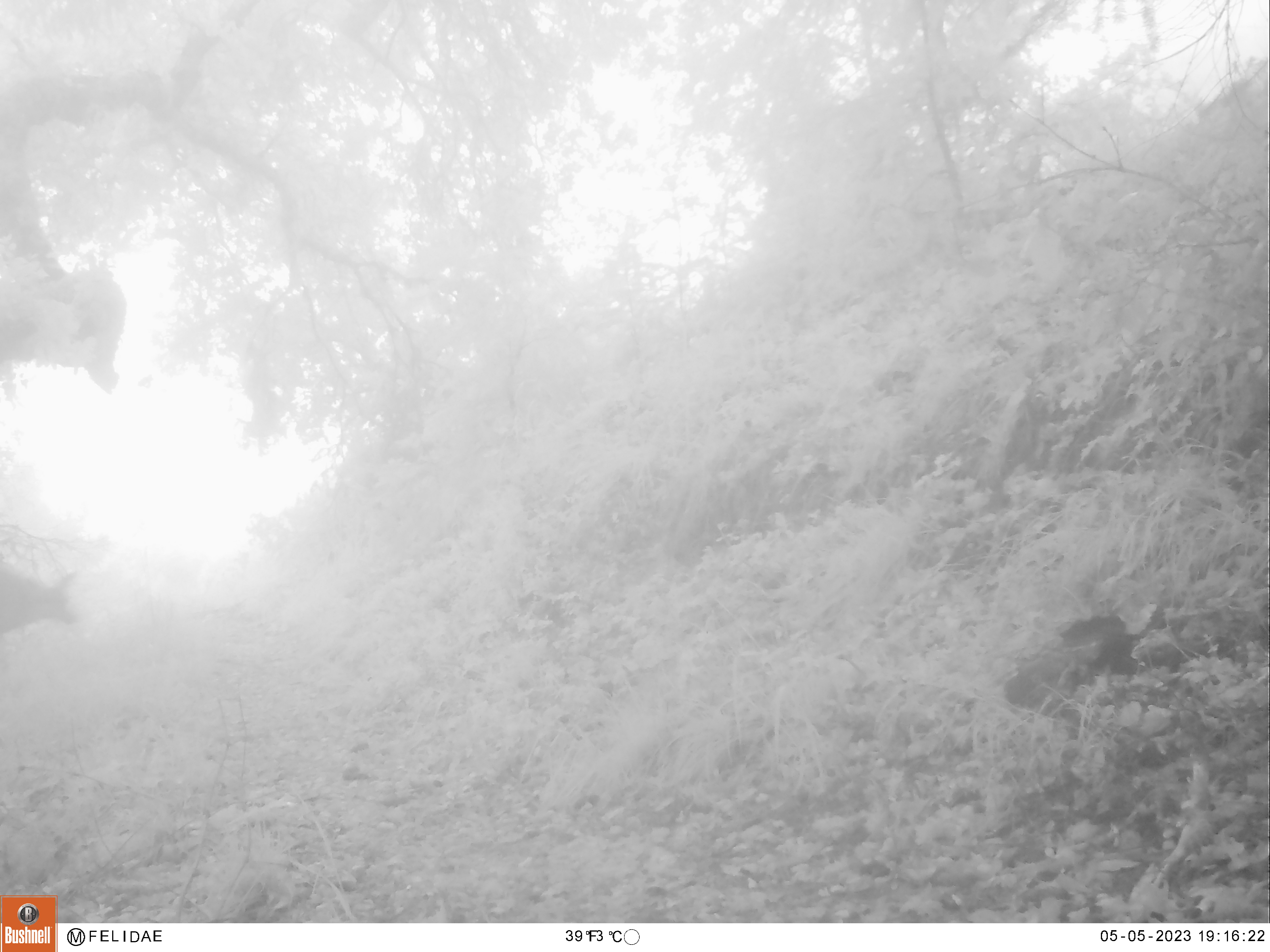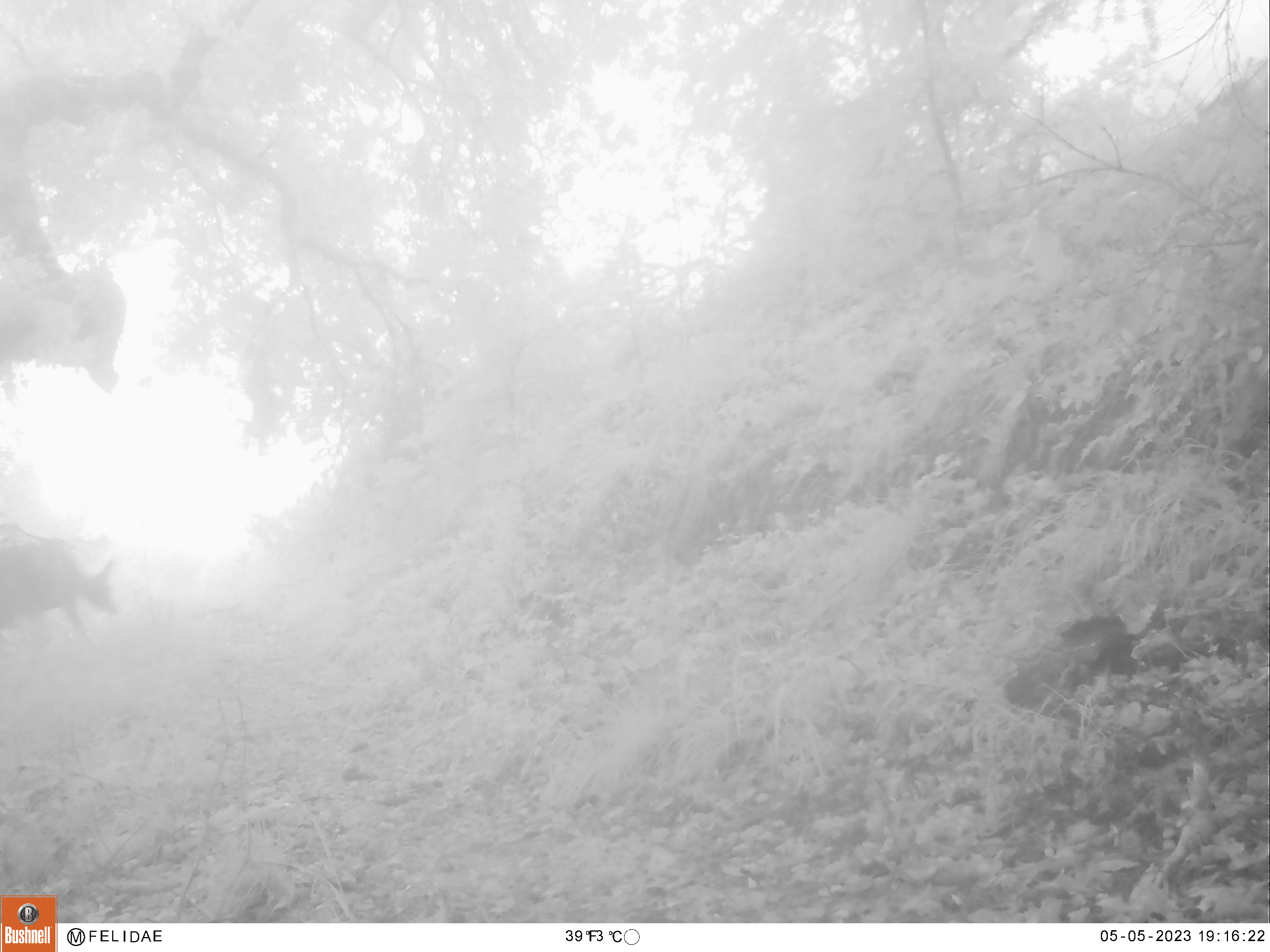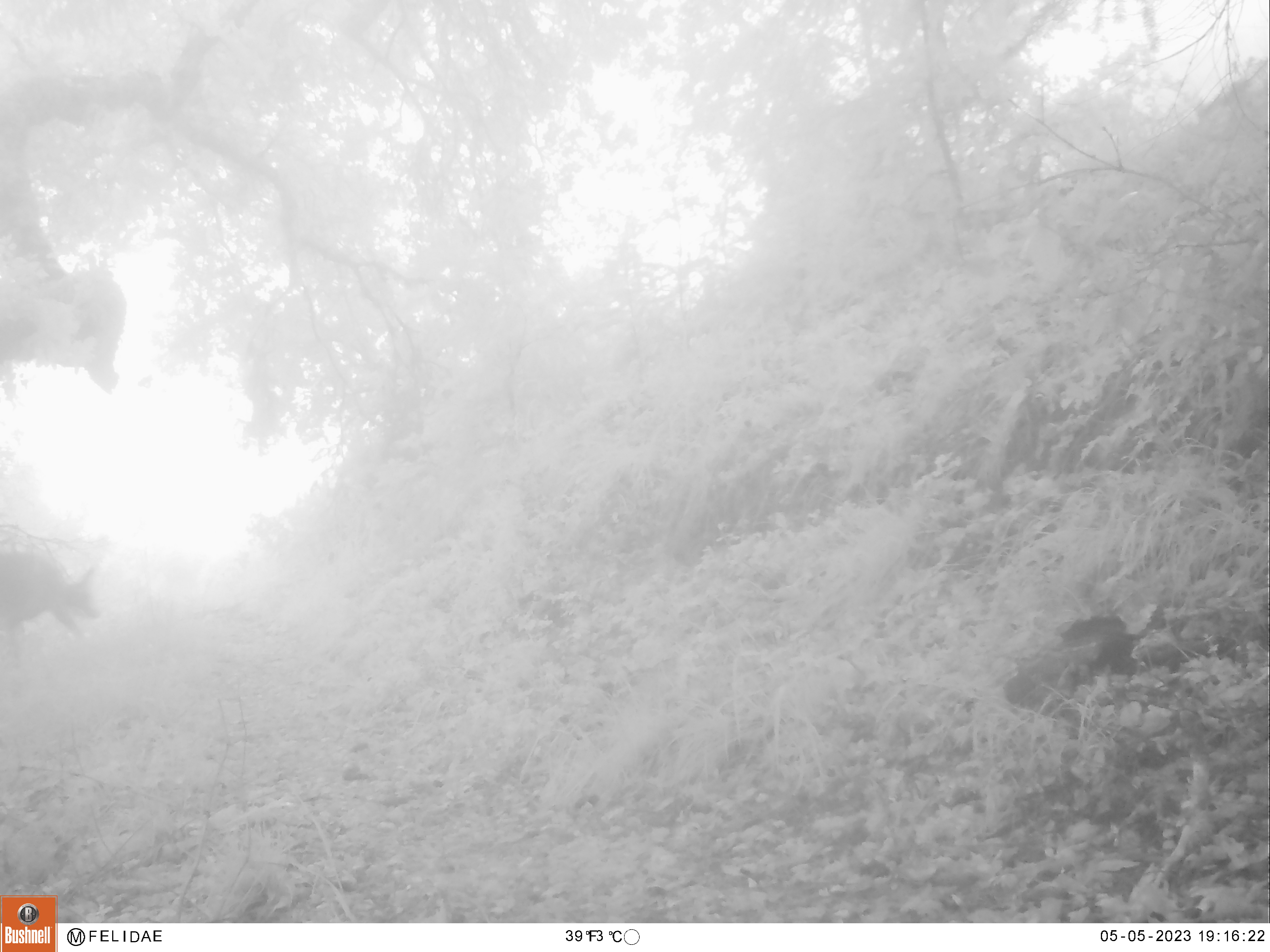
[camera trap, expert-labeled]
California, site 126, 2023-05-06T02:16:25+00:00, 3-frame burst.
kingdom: Animalia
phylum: Chordata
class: Mammalia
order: Artiodactyla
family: Cervidae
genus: Odocoileus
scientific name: Odocoileus hemionus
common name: mule deer